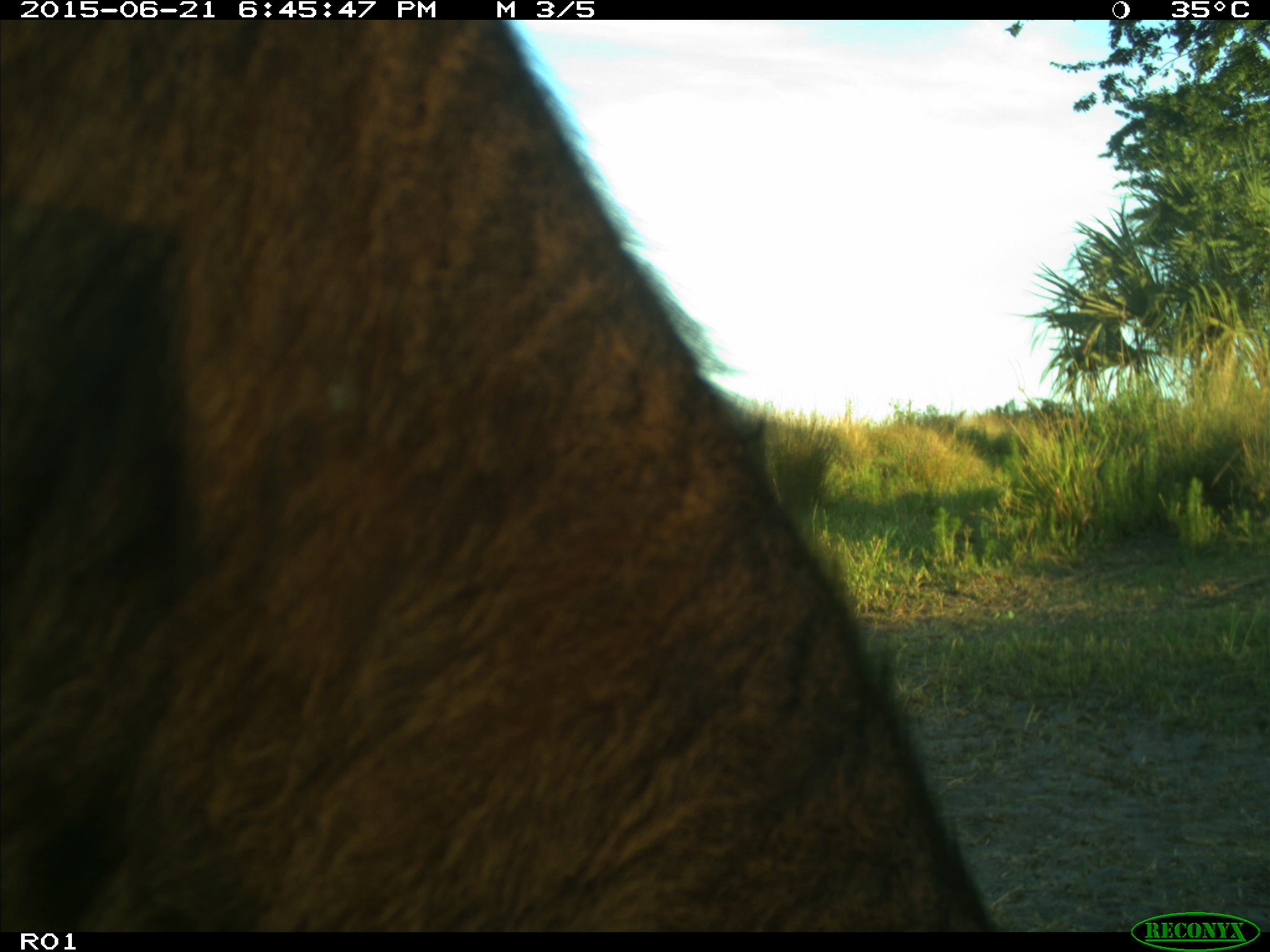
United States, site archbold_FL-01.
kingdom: Animalia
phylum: Chordata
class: Mammalia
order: Artiodactyla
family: Bovidae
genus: Bos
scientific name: Bos taurus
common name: domestic cow